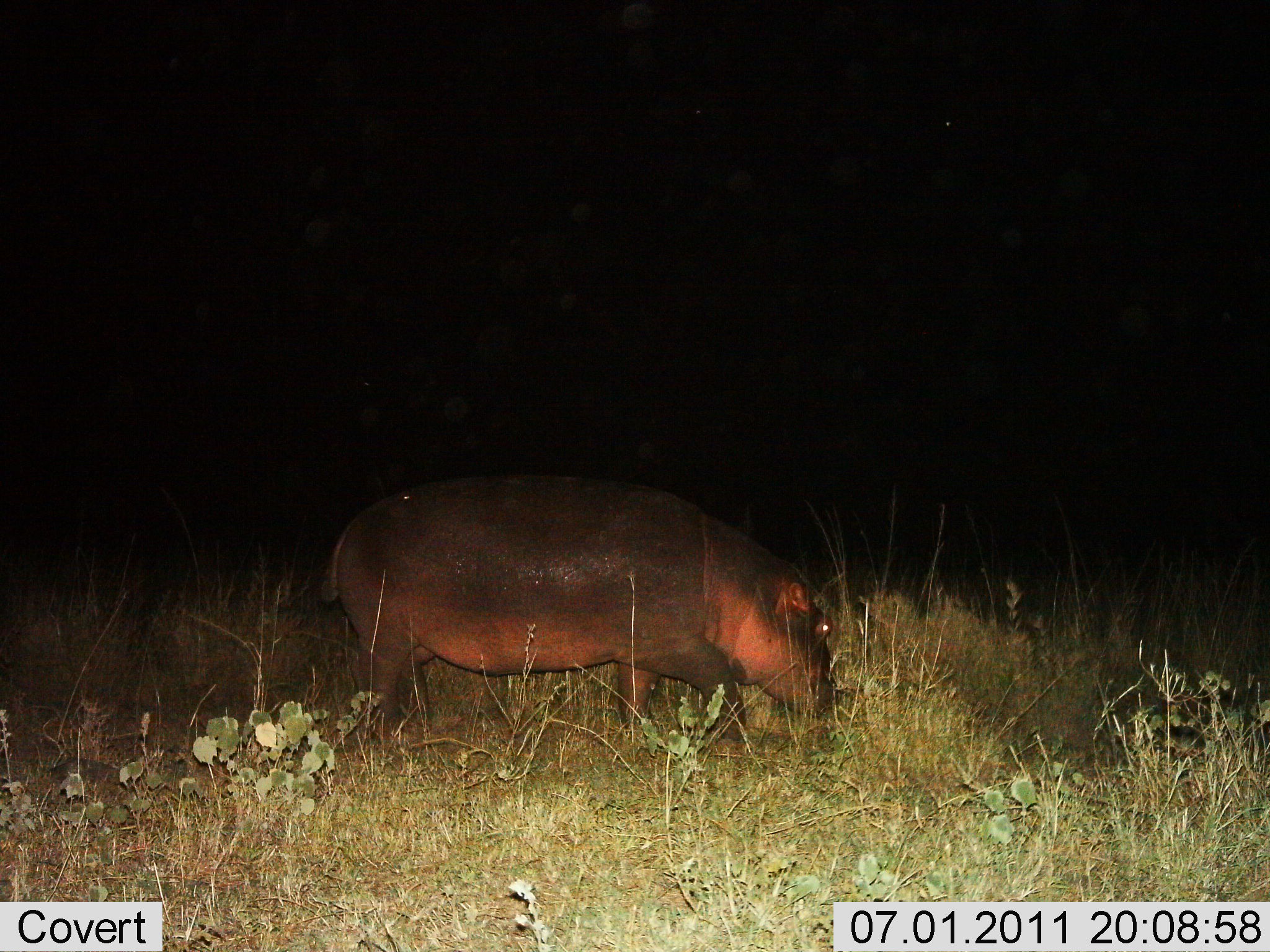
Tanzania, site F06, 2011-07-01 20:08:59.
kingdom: Animalia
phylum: Chordata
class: Mammalia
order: Artiodactyla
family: Hippopotamidae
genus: Hippopotamus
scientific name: Hippopotamus amphibius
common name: hippopotamus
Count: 1.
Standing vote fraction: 0%.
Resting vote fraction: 0%.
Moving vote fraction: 82%.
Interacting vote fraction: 0%.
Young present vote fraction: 0%.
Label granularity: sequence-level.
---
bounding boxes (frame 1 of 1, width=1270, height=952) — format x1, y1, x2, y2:
animal: 319, 472, 841, 780